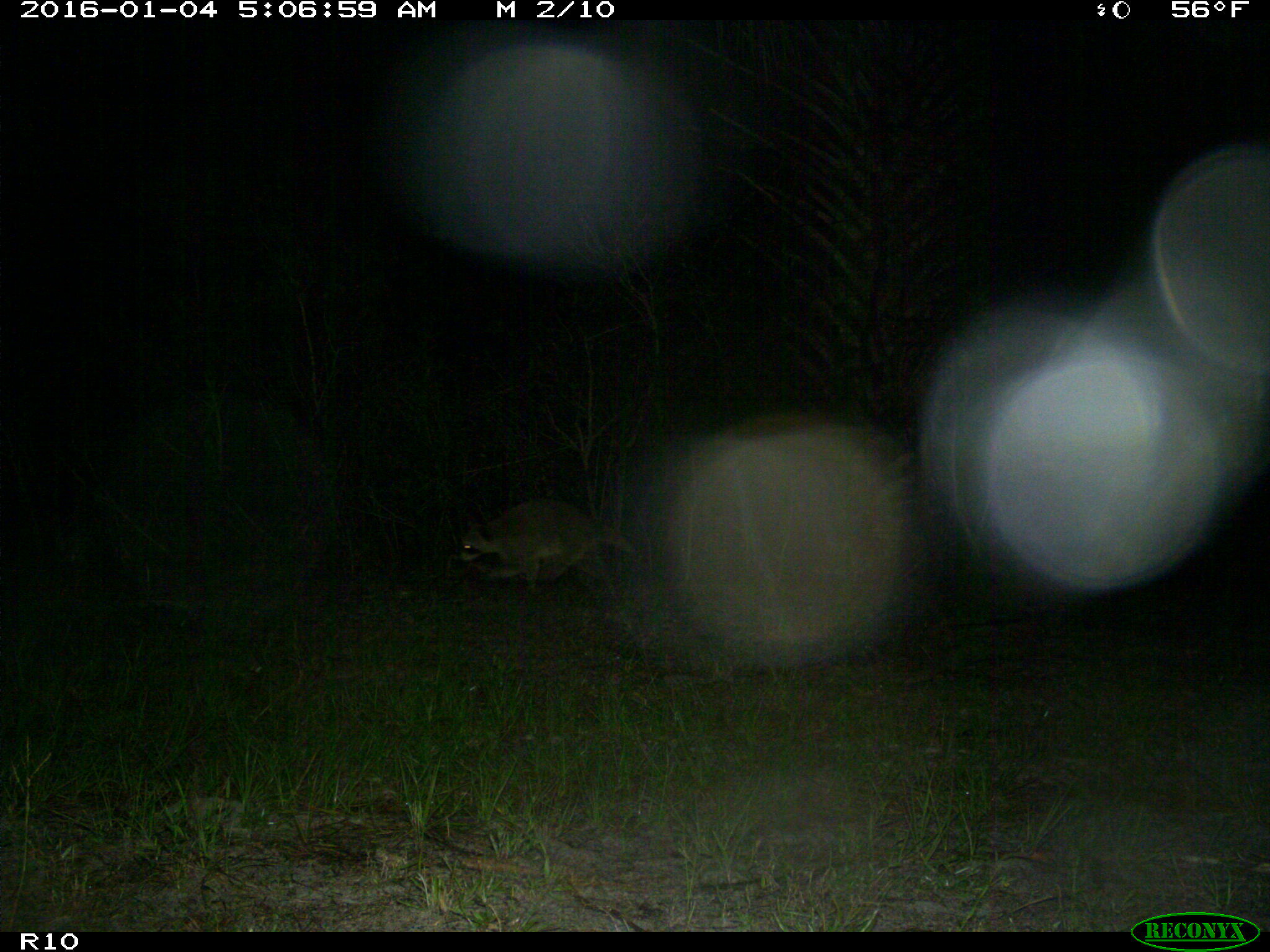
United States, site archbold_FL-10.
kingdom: Animalia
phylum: Chordata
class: Mammalia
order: Carnivora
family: Procyonidae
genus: Procyon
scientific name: Procyon lotor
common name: common raccoon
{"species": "Procyon lotor (common raccoon)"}